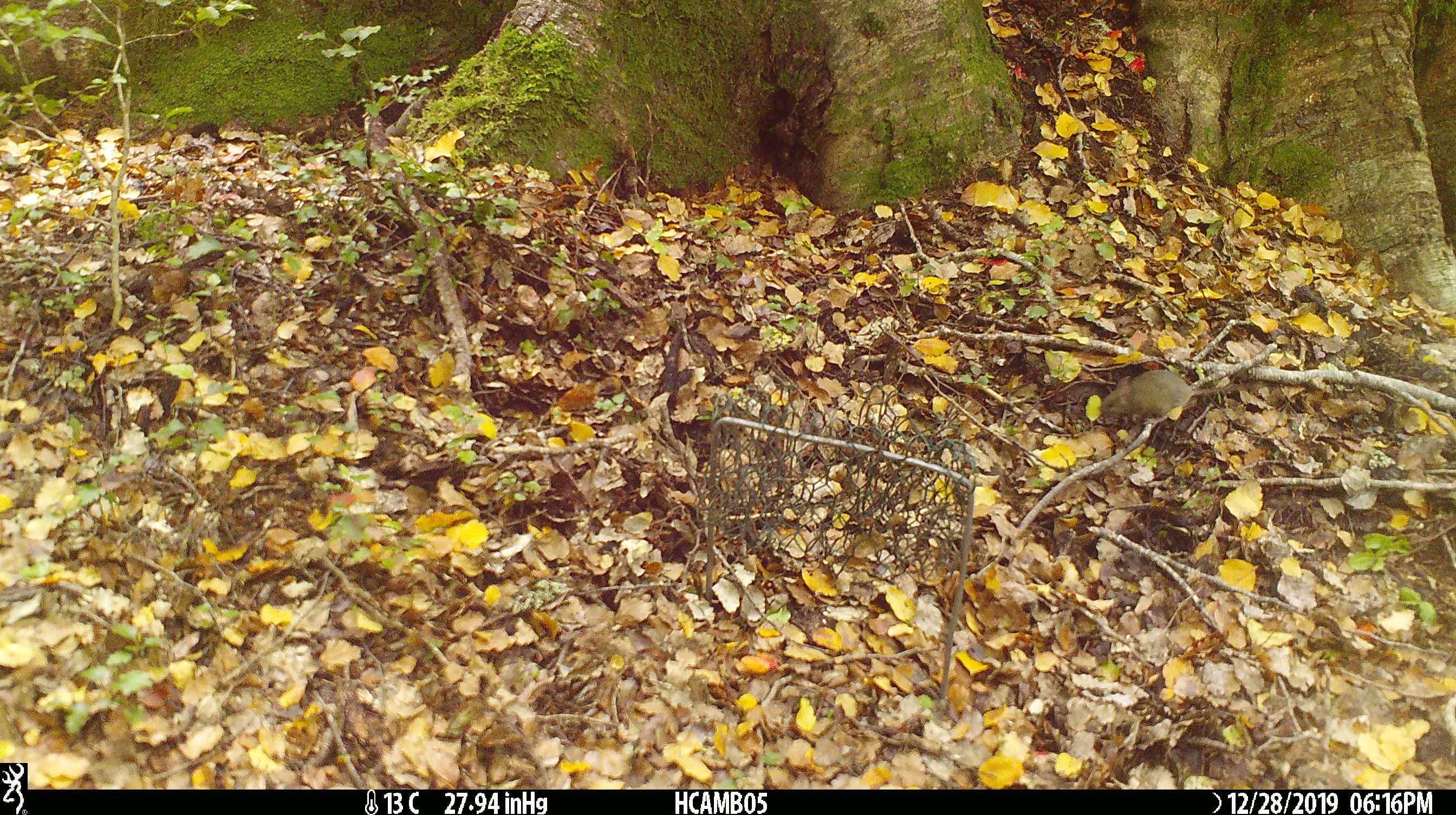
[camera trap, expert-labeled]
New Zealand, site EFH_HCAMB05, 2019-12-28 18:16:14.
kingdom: Animalia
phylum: Chordata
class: Mammalia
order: Rodentia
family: Muridae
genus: Mus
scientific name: Mus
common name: mouse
Mouse (Mus).